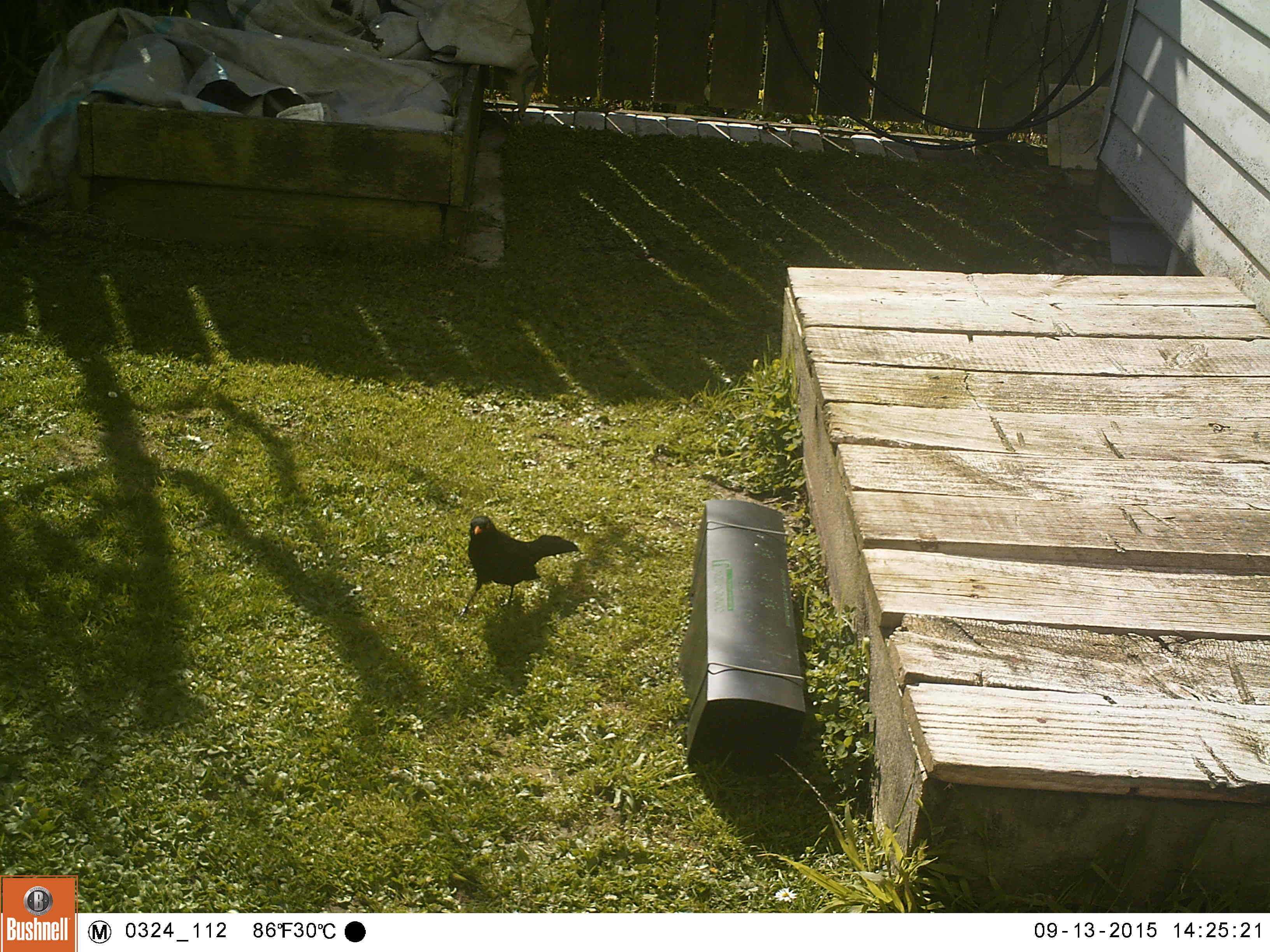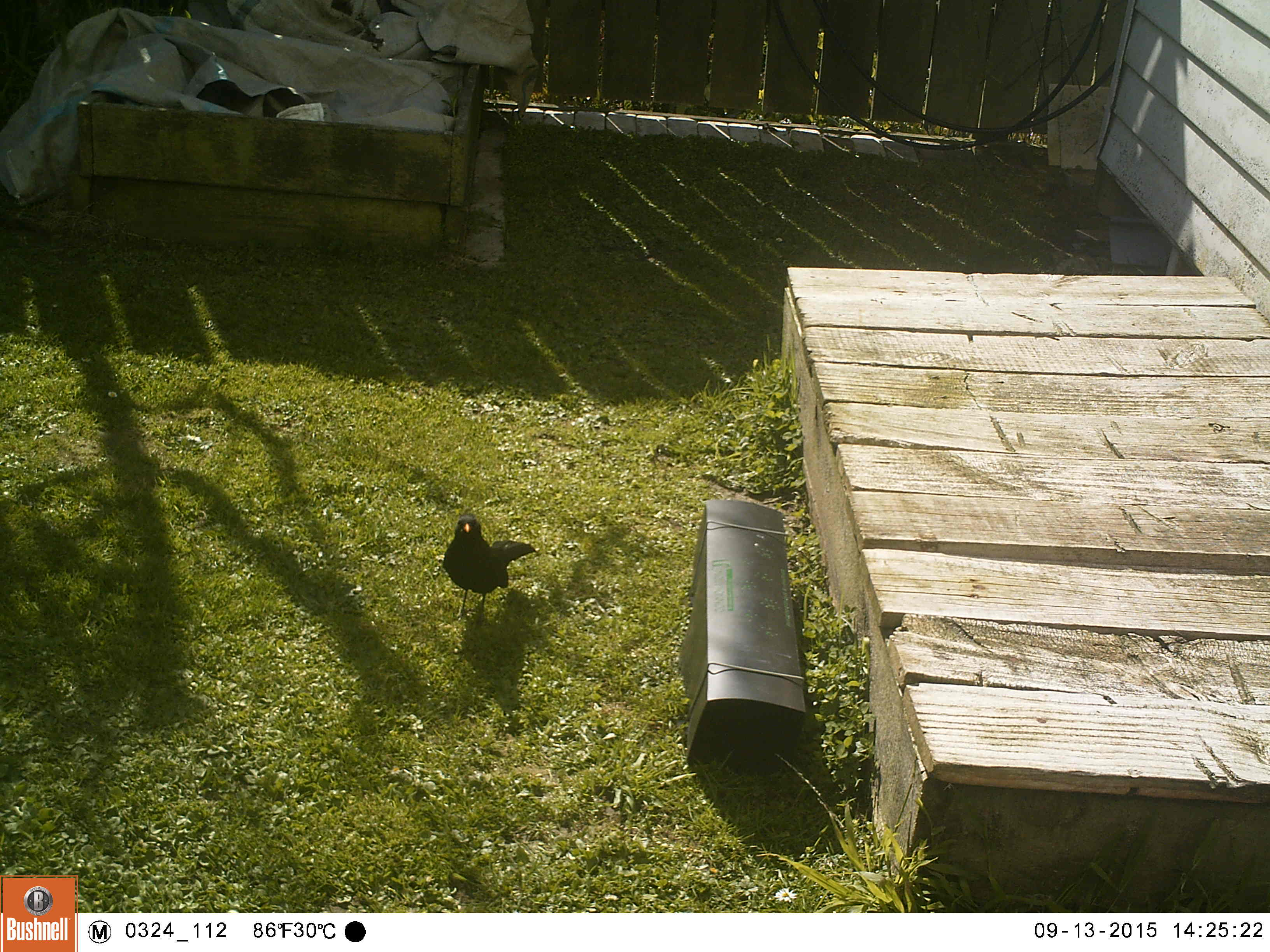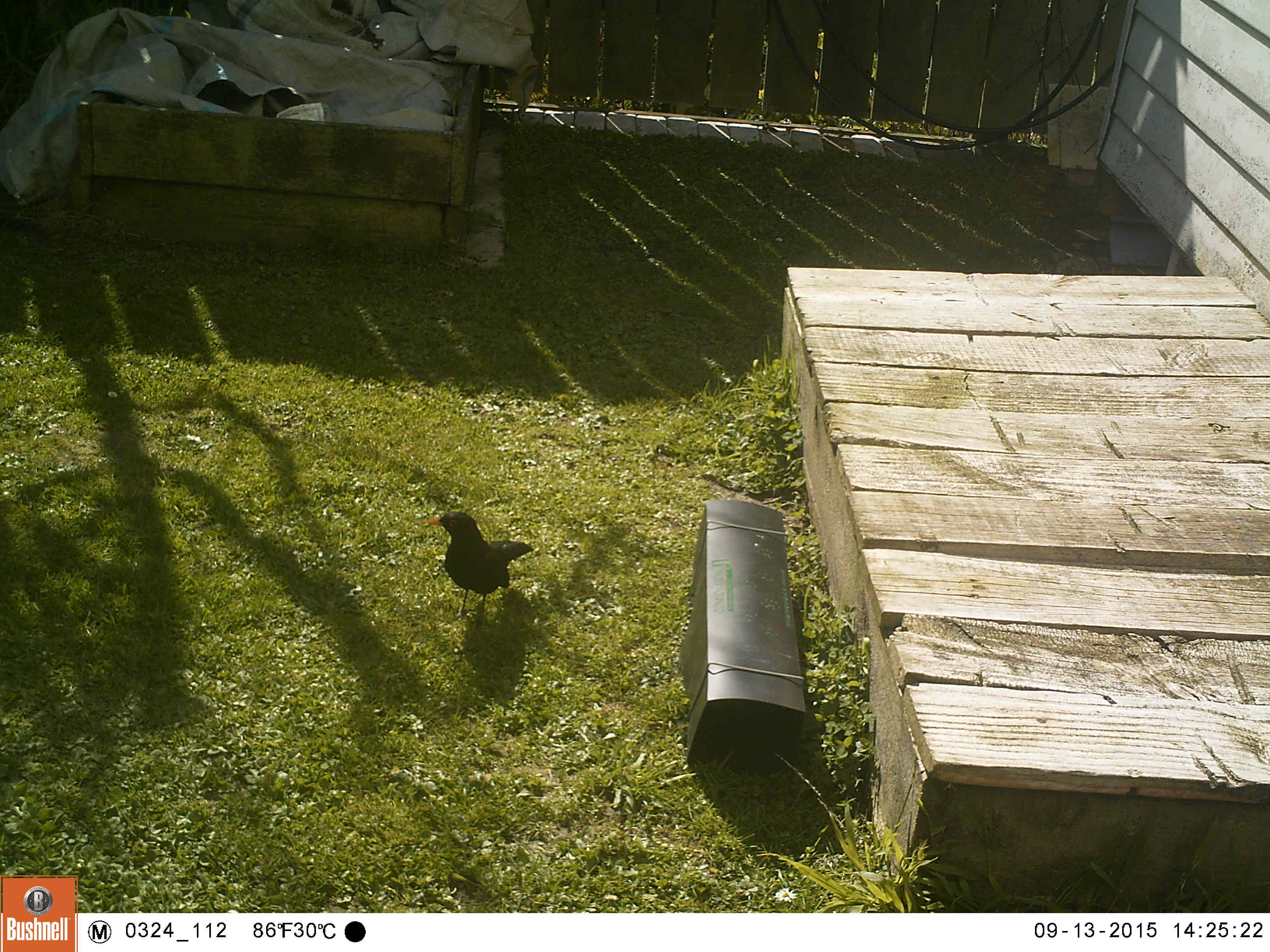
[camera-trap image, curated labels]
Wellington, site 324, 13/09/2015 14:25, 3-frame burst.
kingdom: Animalia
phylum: Chordata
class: Aves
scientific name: Aves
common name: bird